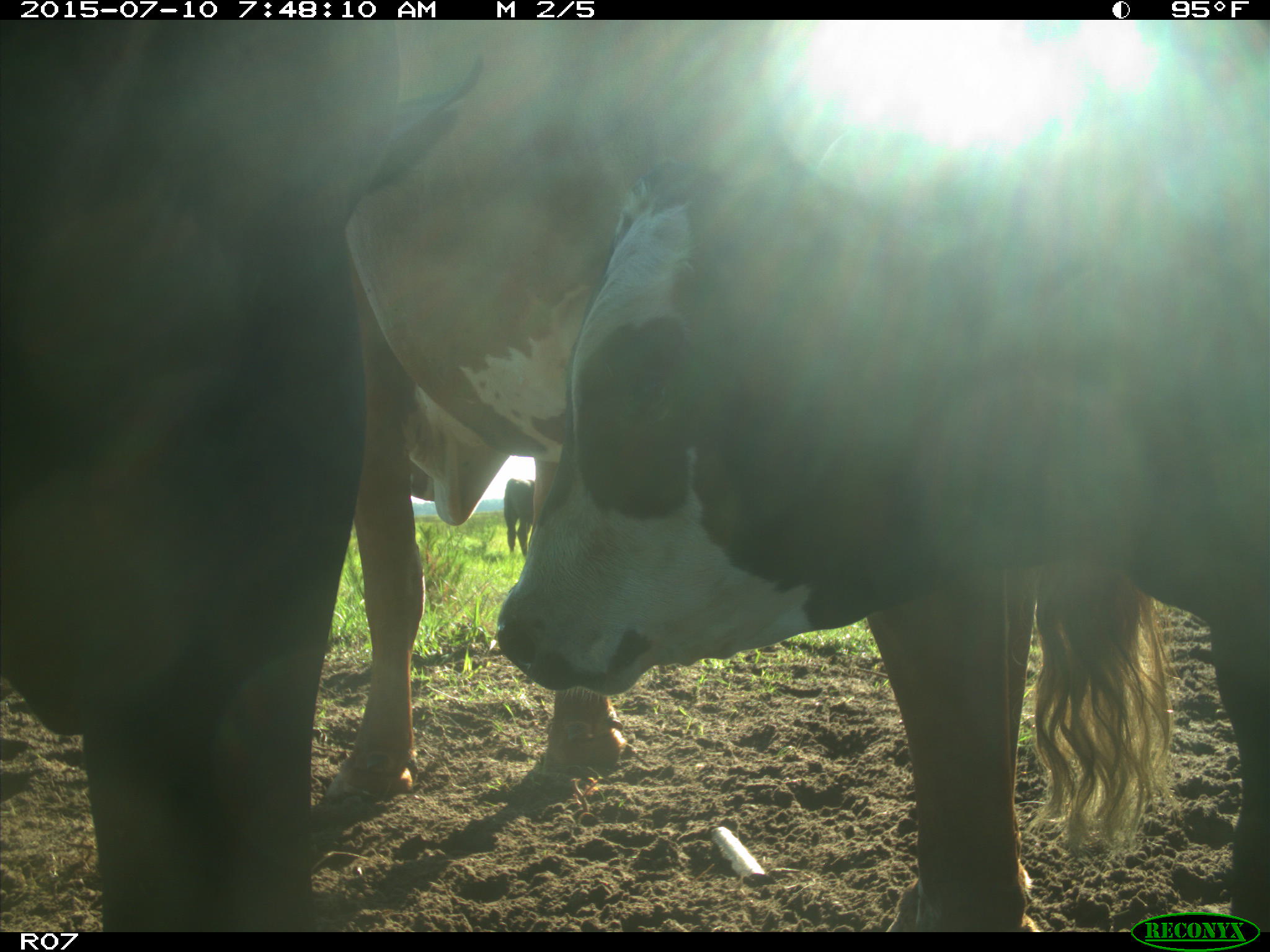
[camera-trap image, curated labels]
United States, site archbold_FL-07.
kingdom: Animalia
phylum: Chordata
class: Mammalia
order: Artiodactyla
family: Bovidae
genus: Bos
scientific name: Bos taurus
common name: domestic cow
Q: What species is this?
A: Bos taurus (domestic cow).